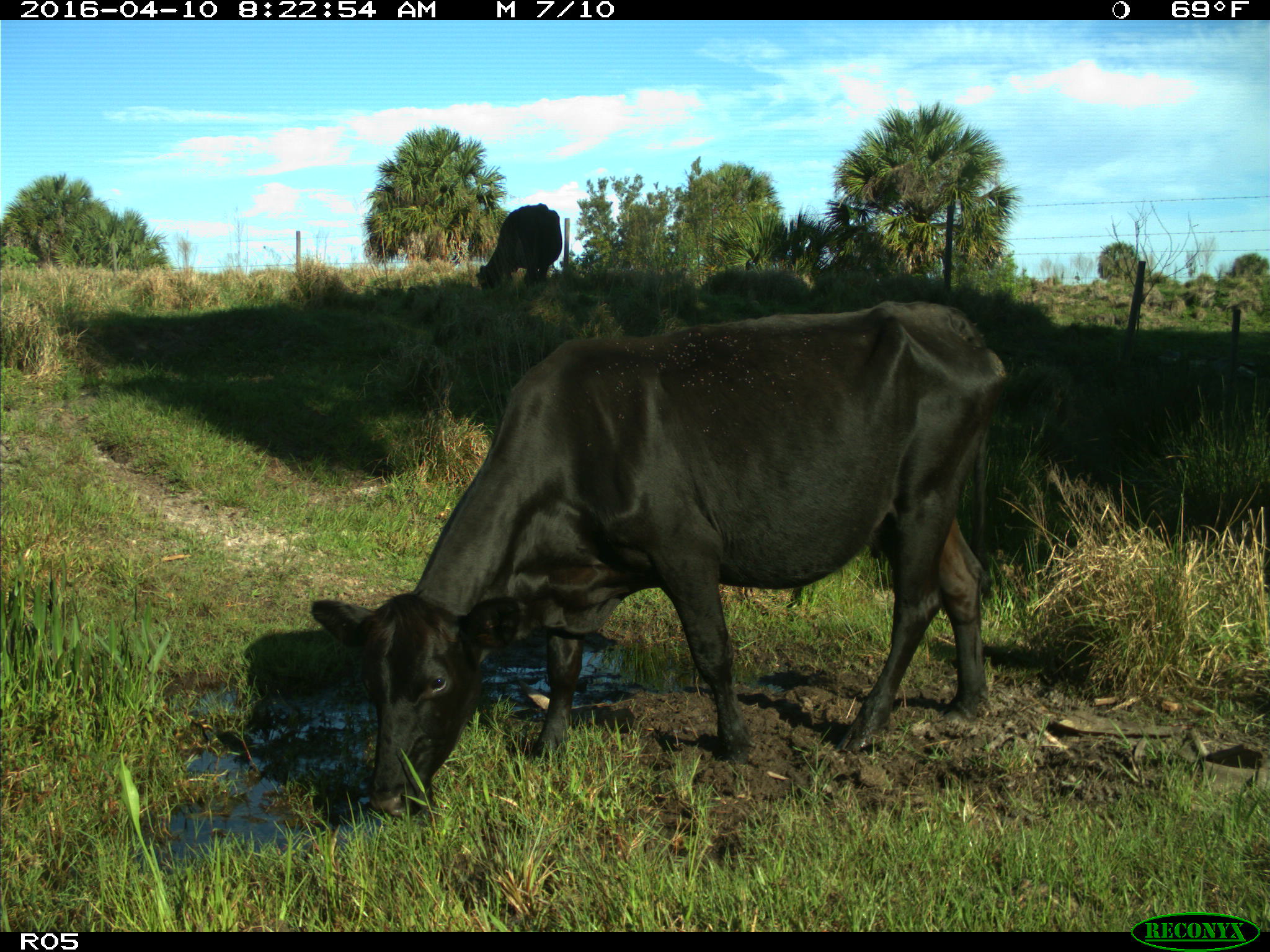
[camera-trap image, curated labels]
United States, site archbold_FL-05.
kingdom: Animalia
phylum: Chordata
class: Mammalia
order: Artiodactyla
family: Bovidae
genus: Bos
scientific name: Bos taurus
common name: domestic cow